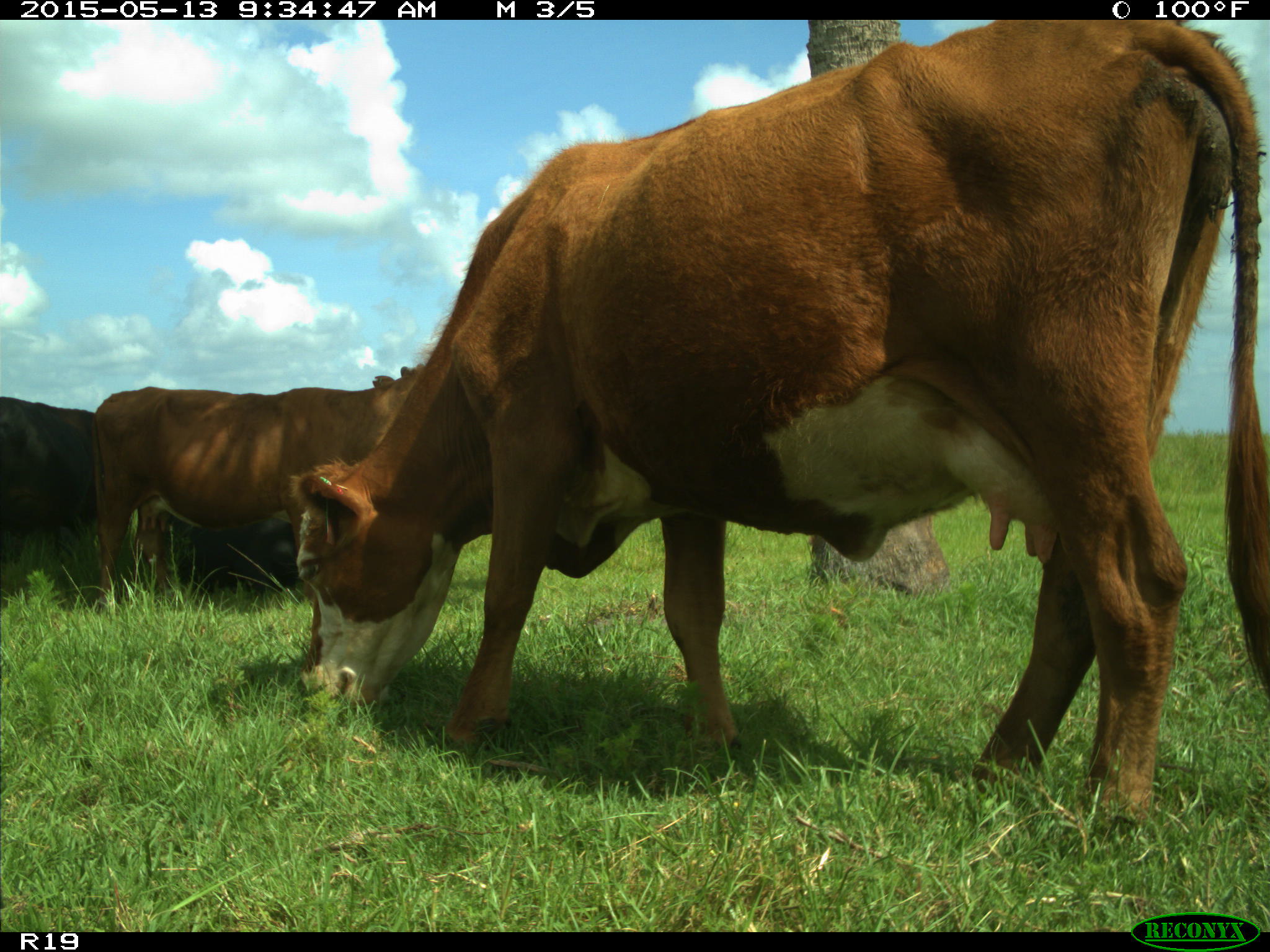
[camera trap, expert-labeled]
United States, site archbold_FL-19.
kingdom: Animalia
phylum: Chordata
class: Mammalia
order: Artiodactyla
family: Bovidae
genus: Bos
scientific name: Bos taurus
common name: domestic cow